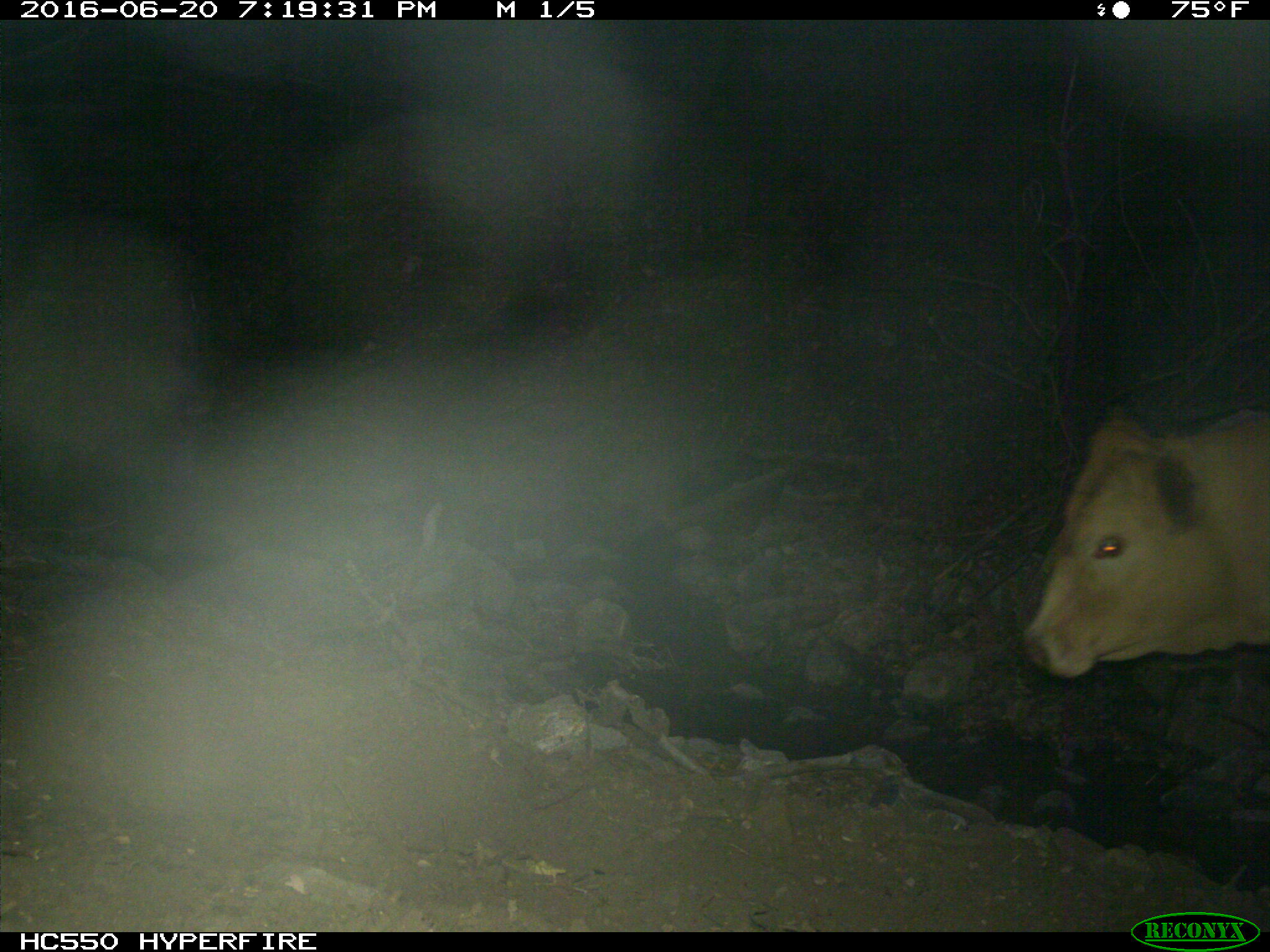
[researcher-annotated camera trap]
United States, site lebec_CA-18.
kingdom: Animalia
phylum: Chordata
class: Mammalia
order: Artiodactyla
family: Bovidae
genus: Bos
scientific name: Bos taurus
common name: domestic cow